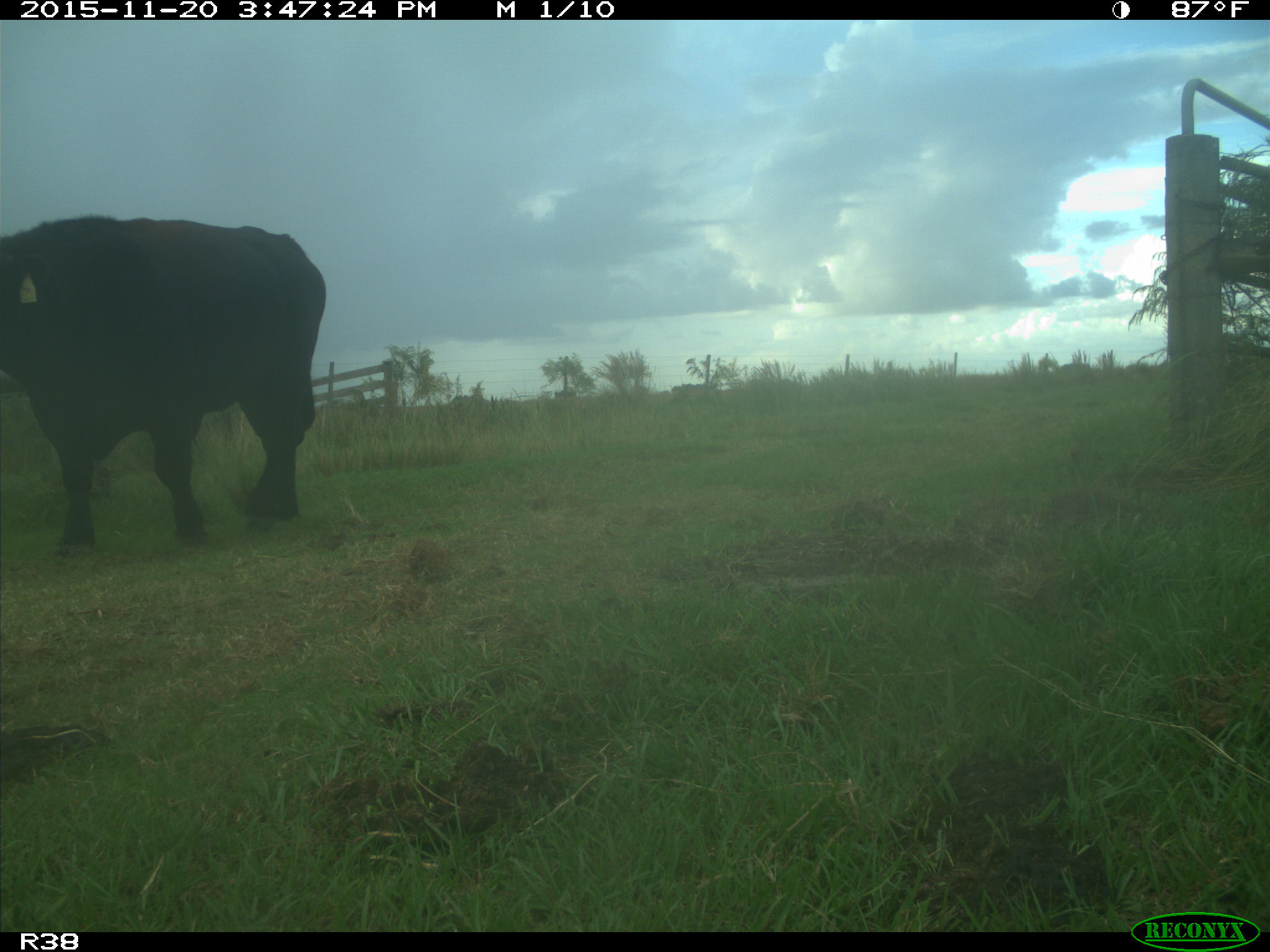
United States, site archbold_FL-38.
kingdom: Animalia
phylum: Chordata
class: Mammalia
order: Artiodactyla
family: Bovidae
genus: Bos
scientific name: Bos taurus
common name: domestic cow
Bos taurus (domestic cow).